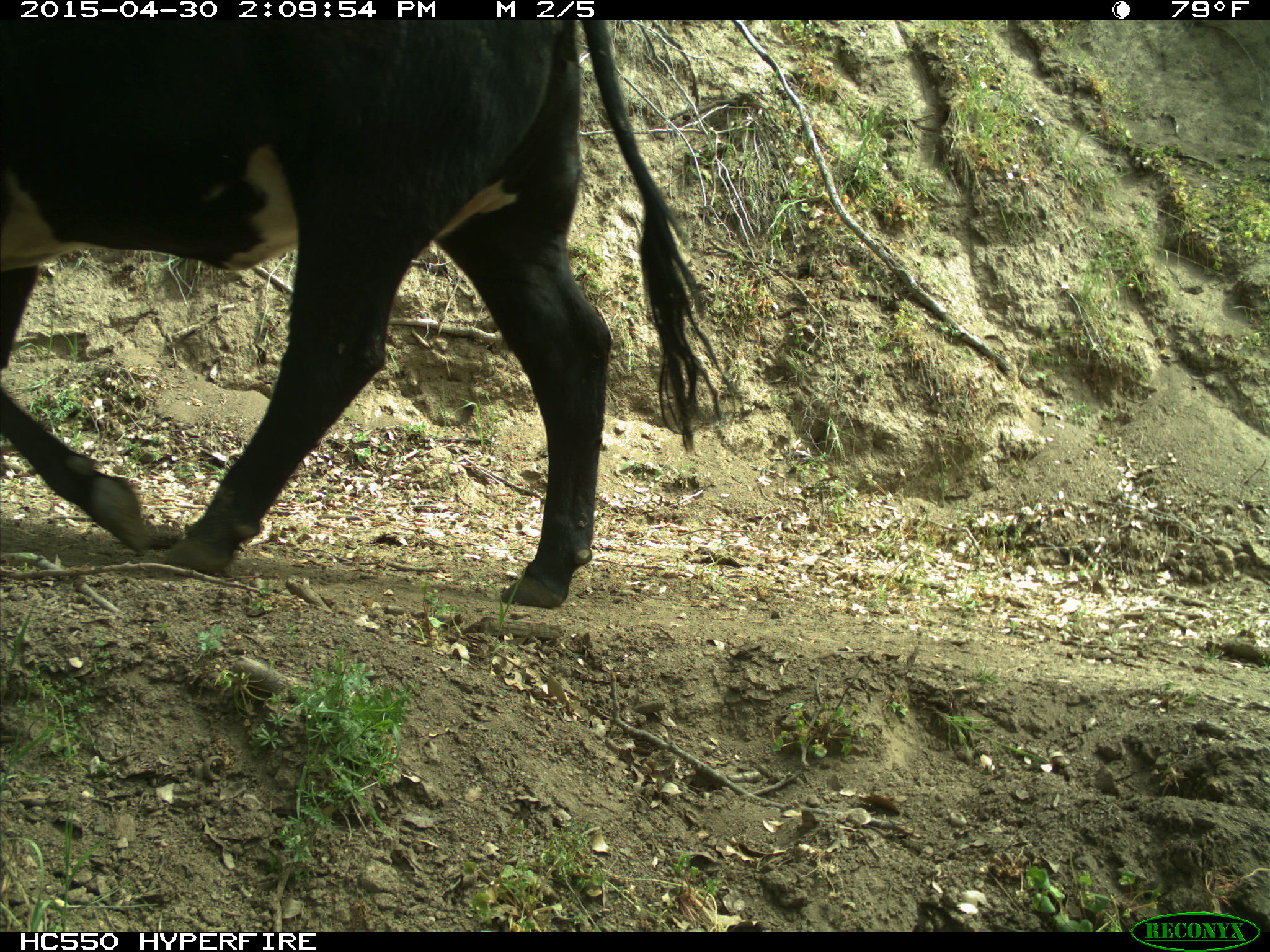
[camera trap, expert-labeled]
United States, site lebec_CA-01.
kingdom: Animalia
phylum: Chordata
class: Mammalia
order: Artiodactyla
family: Bovidae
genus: Bos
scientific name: Bos taurus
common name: domestic cow